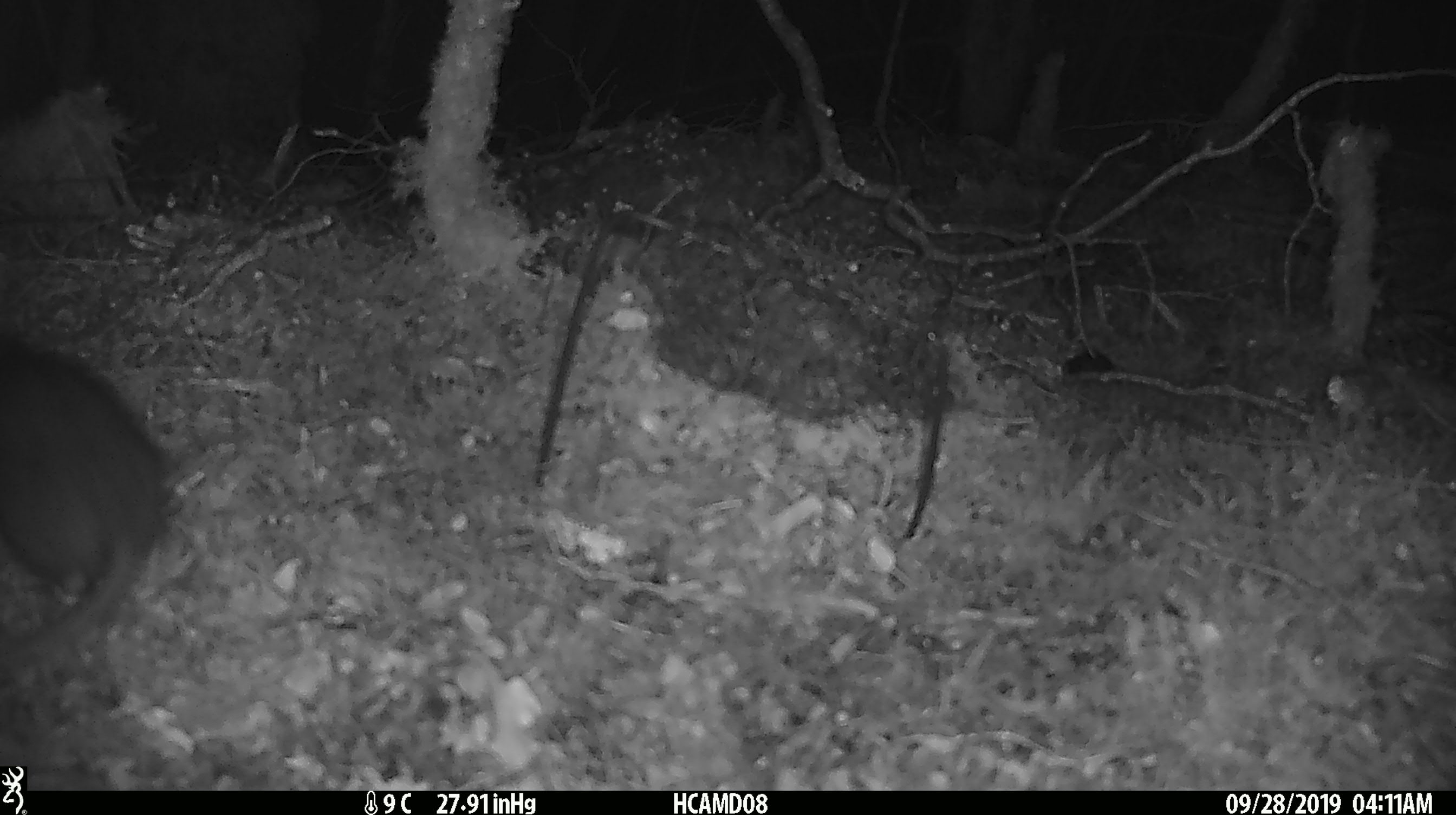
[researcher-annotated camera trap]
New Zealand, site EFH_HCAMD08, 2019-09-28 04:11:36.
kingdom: Animalia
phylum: Chordata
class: Mammalia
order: Rodentia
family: Muridae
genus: Rattus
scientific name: Rattus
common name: rat